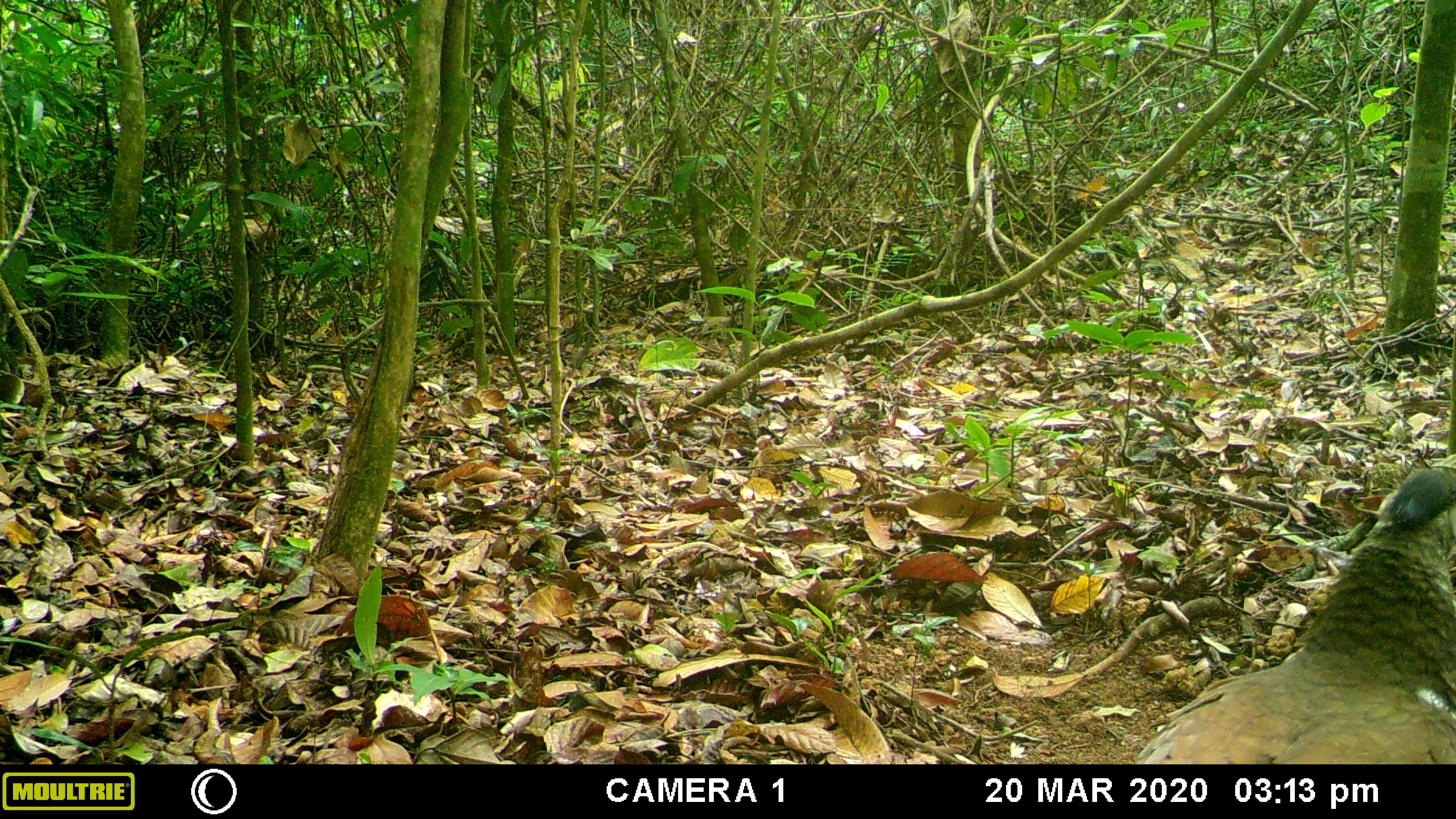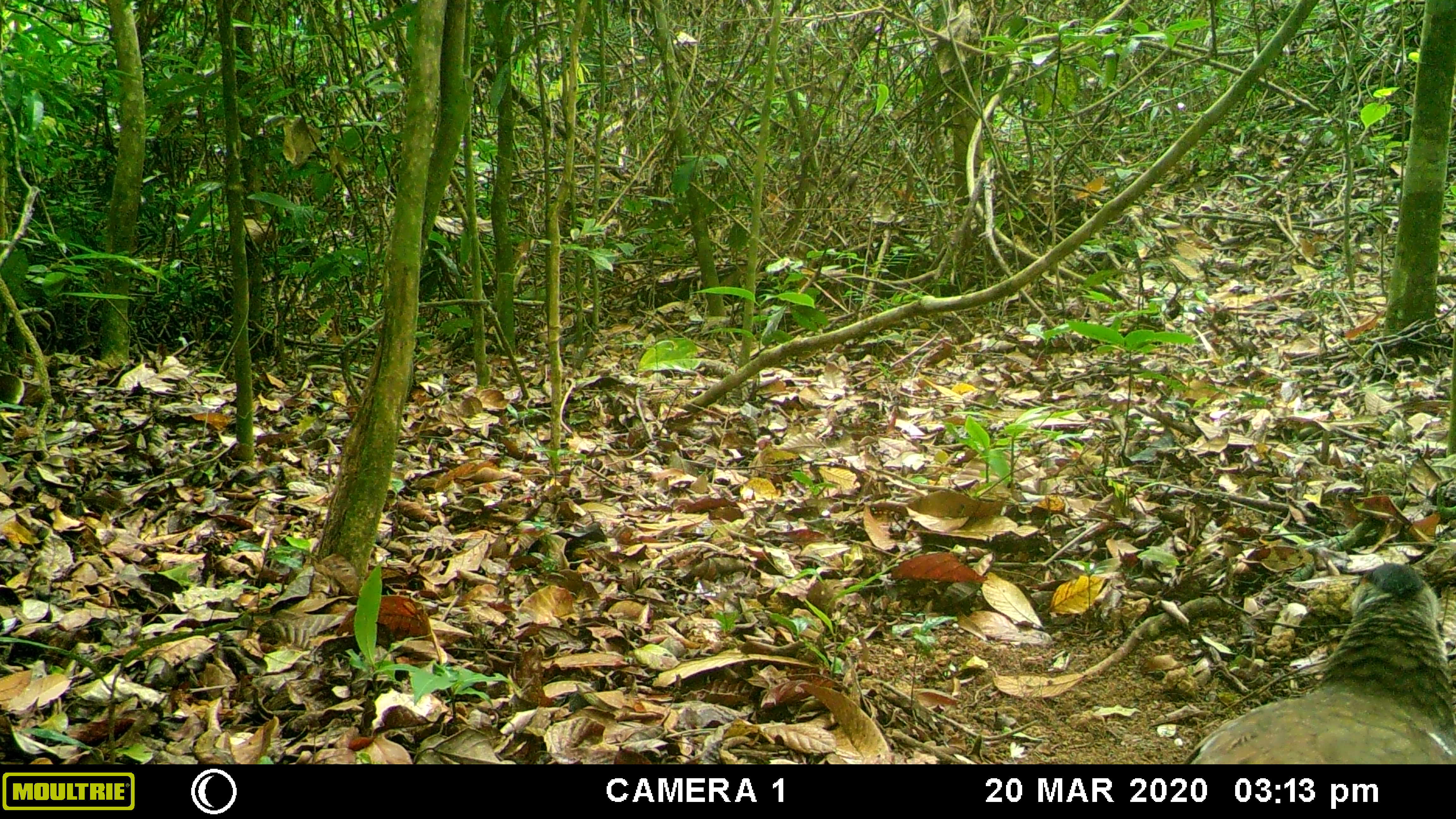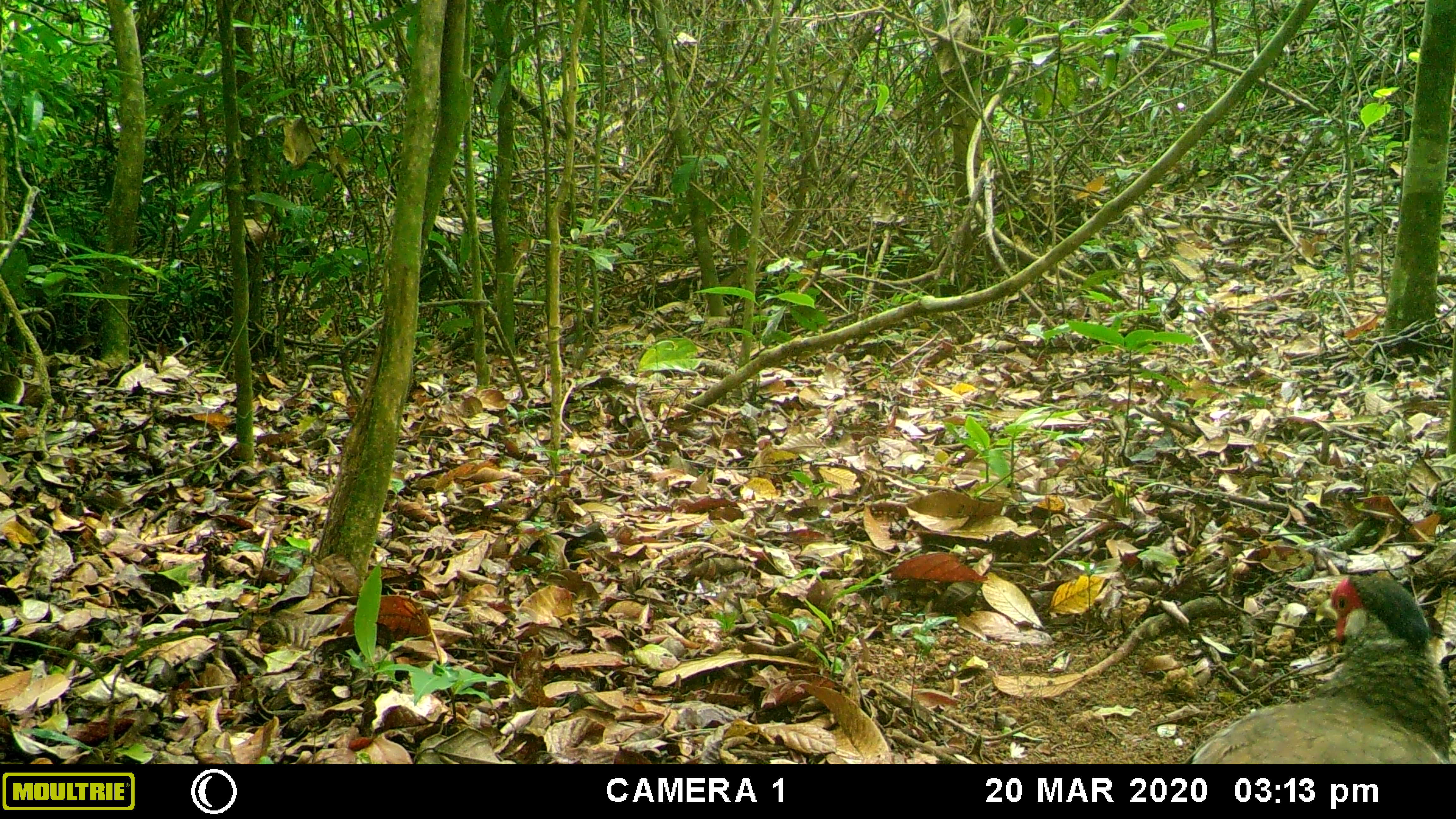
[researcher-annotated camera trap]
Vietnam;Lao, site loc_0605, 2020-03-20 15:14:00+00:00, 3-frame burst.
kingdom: Animalia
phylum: Chordata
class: Aves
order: Galliformes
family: Phasianidae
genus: Lophura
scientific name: Lophura nycthemera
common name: silver pheasant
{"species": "silver pheasant (Lophura nycthemera)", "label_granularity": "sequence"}